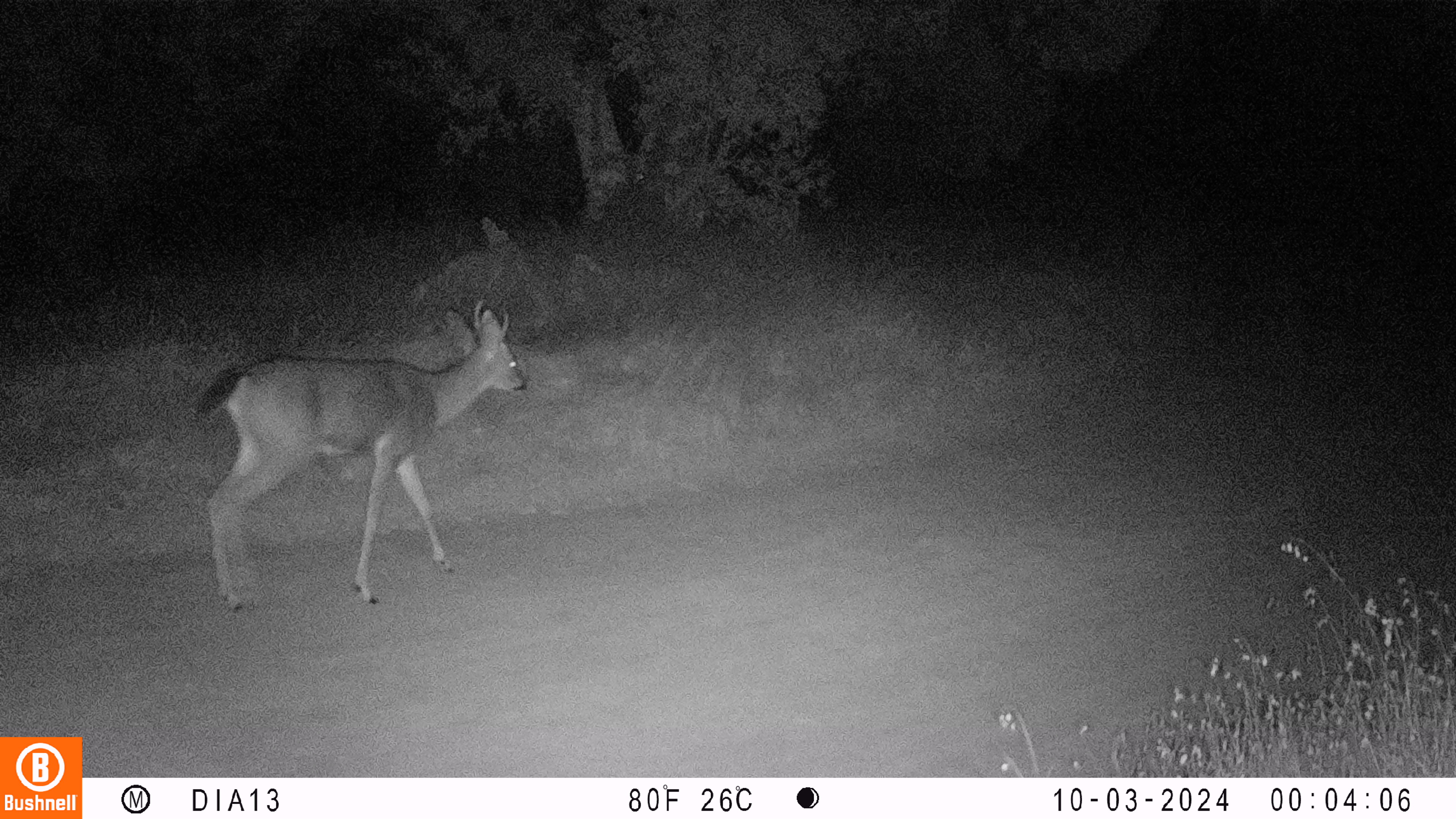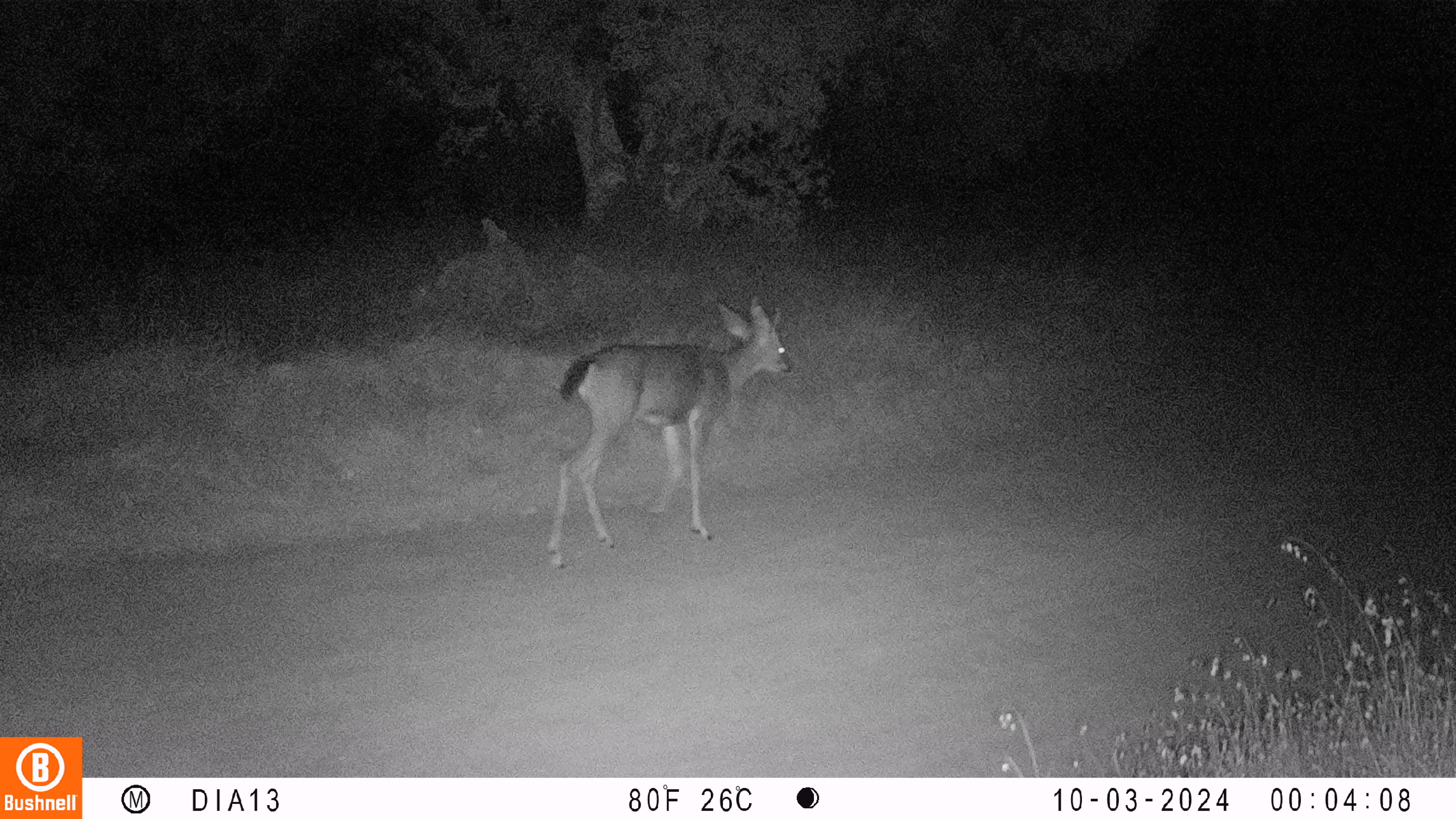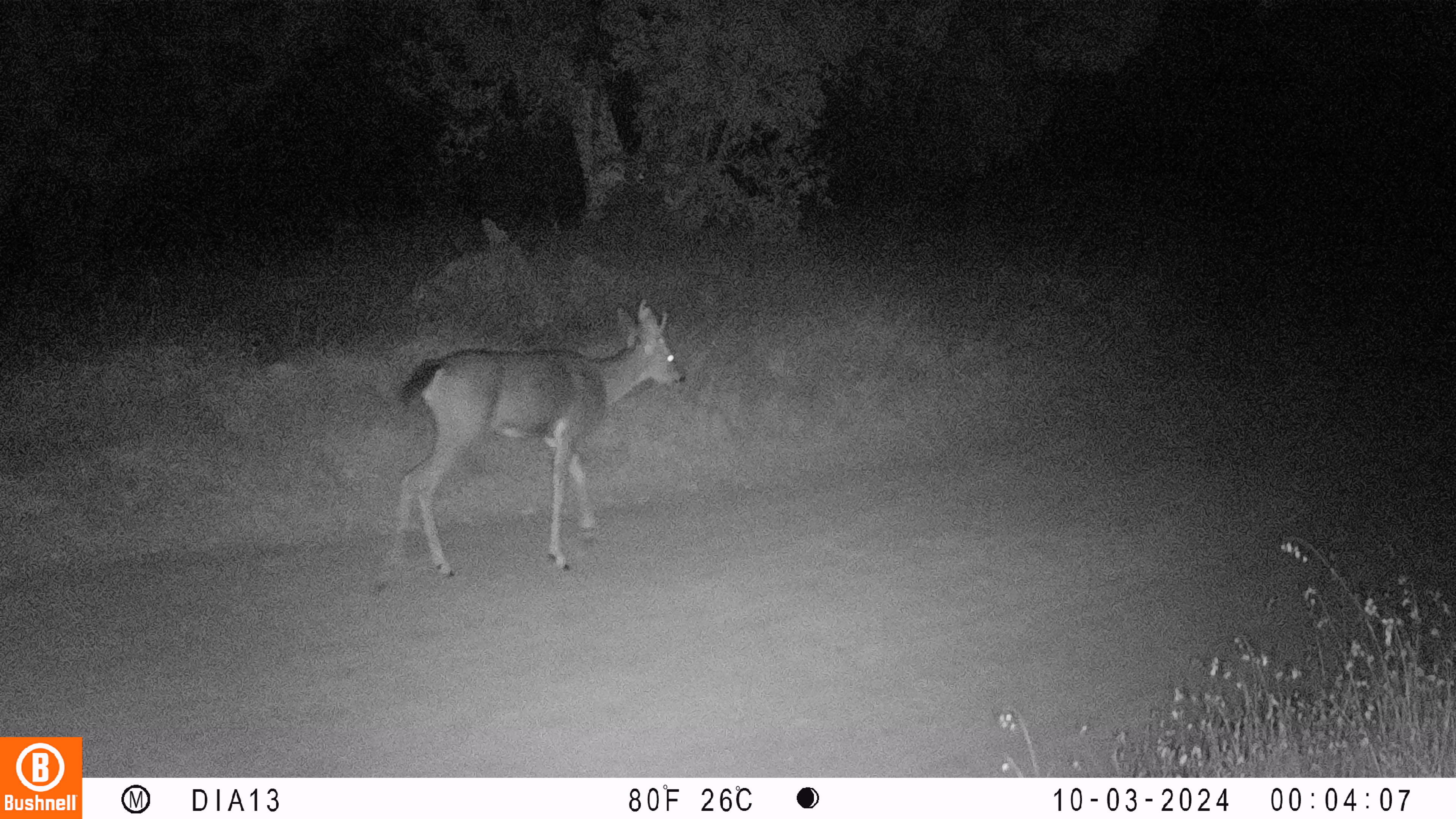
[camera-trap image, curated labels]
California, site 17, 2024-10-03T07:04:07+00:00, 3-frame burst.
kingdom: Animalia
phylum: Chordata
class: Mammalia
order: Artiodactyla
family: Cervidae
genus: Odocoileus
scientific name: Odocoileus hemionus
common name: mule deer